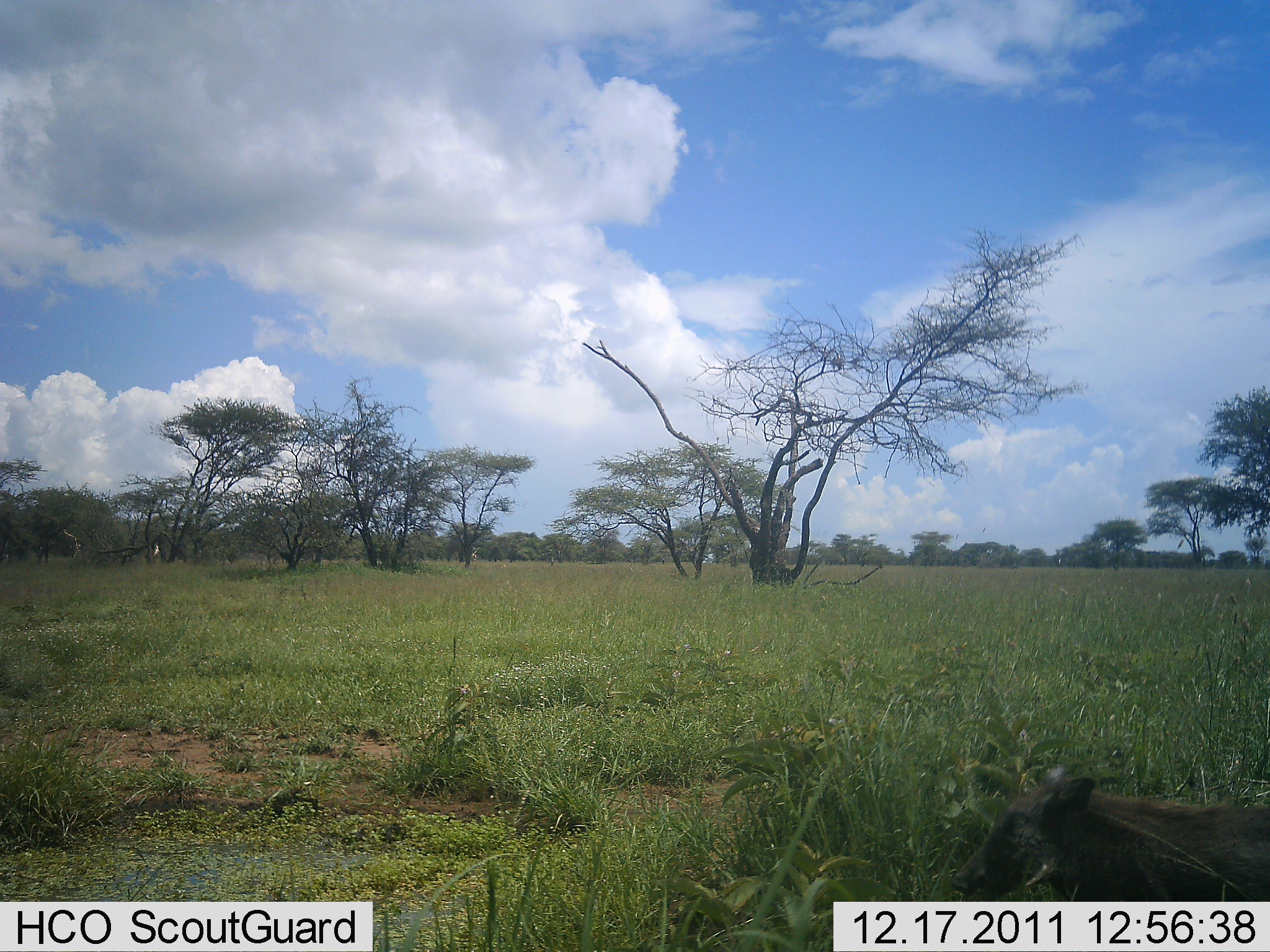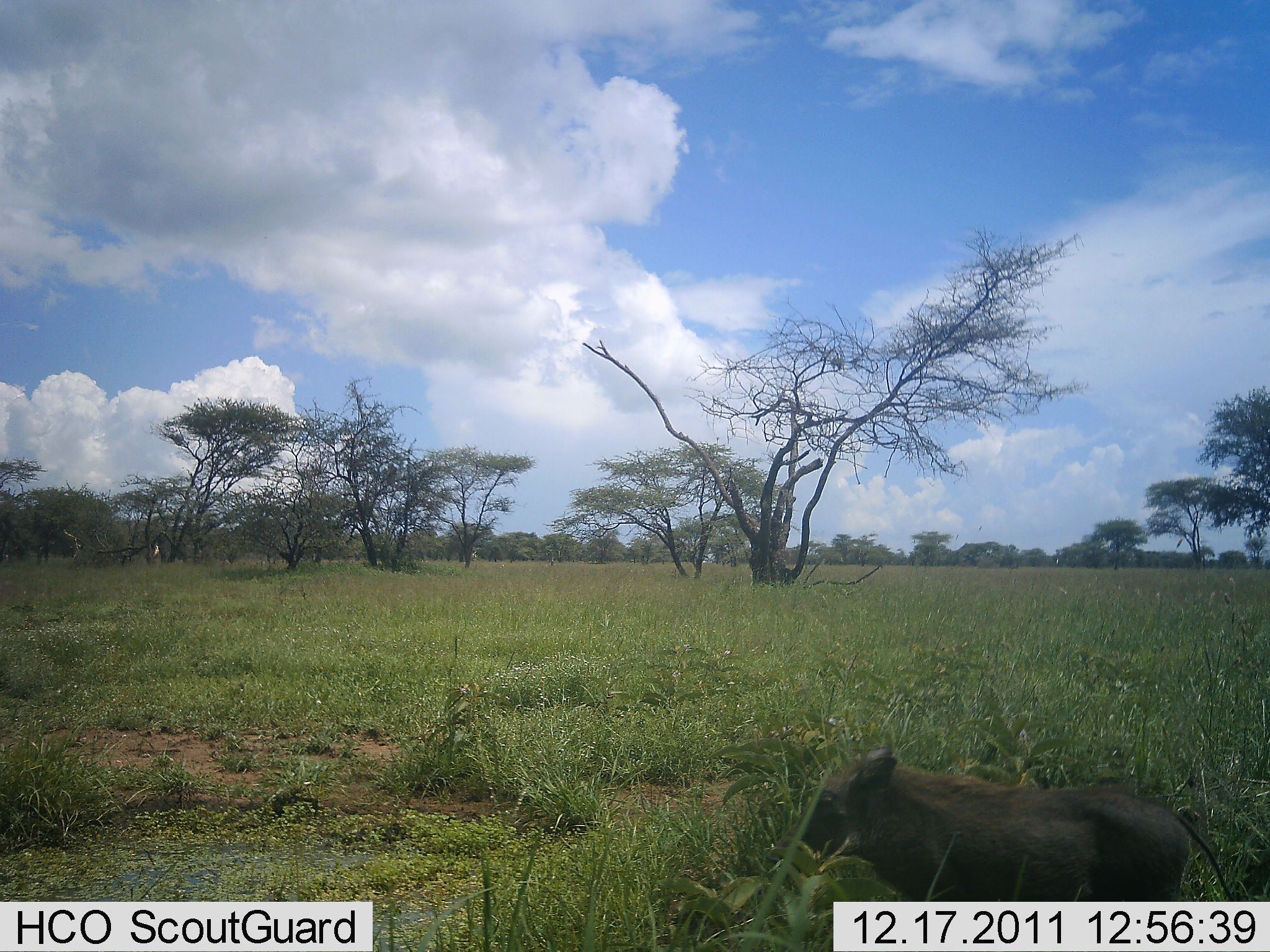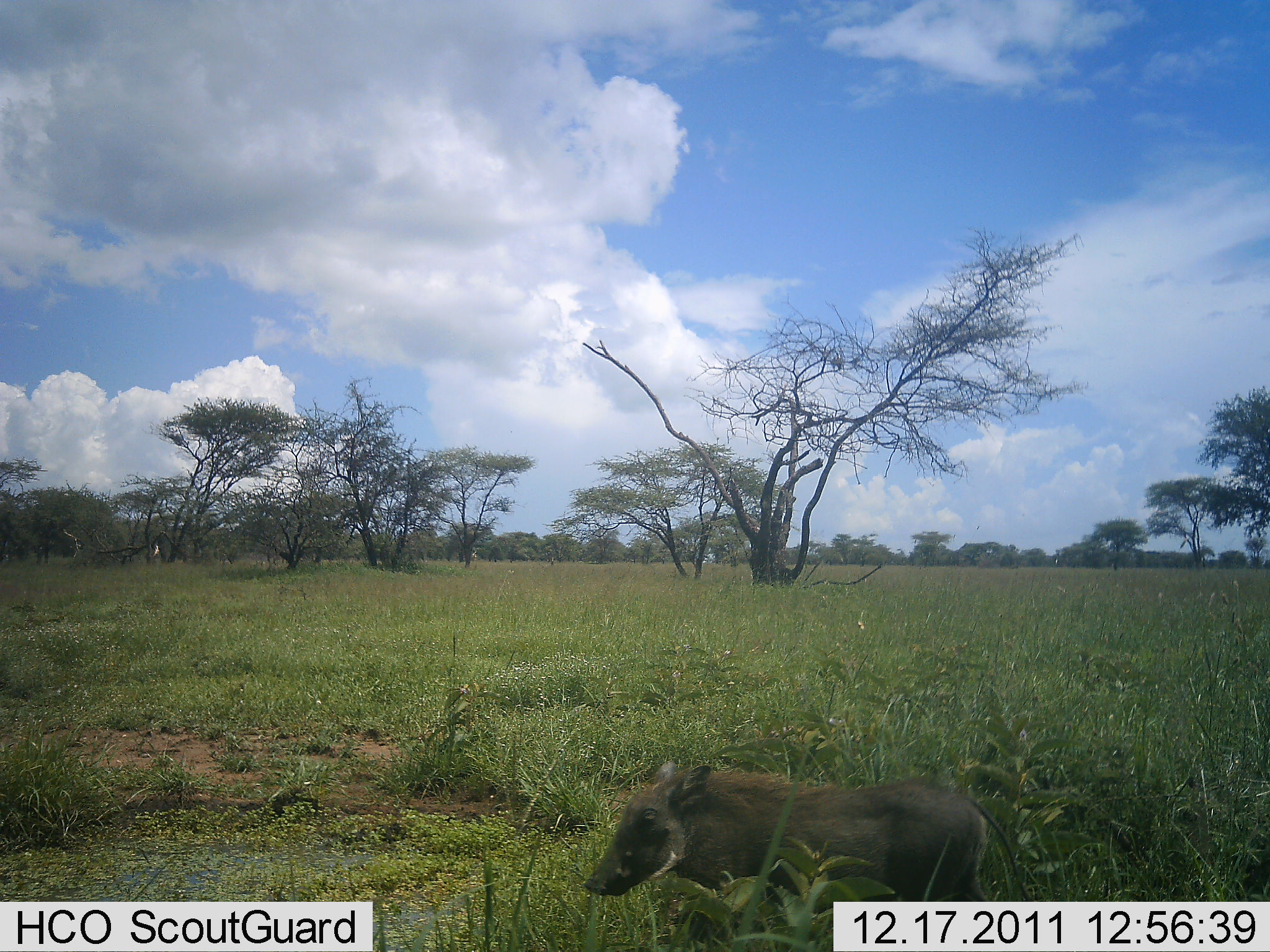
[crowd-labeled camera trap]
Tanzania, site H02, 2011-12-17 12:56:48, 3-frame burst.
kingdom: Animalia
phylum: Chordata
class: Mammalia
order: Artiodactyla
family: Suidae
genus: Phacochoerus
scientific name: Phacochoerus africanus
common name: warthog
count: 1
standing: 7%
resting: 7%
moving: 100%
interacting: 0%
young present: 7%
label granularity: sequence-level